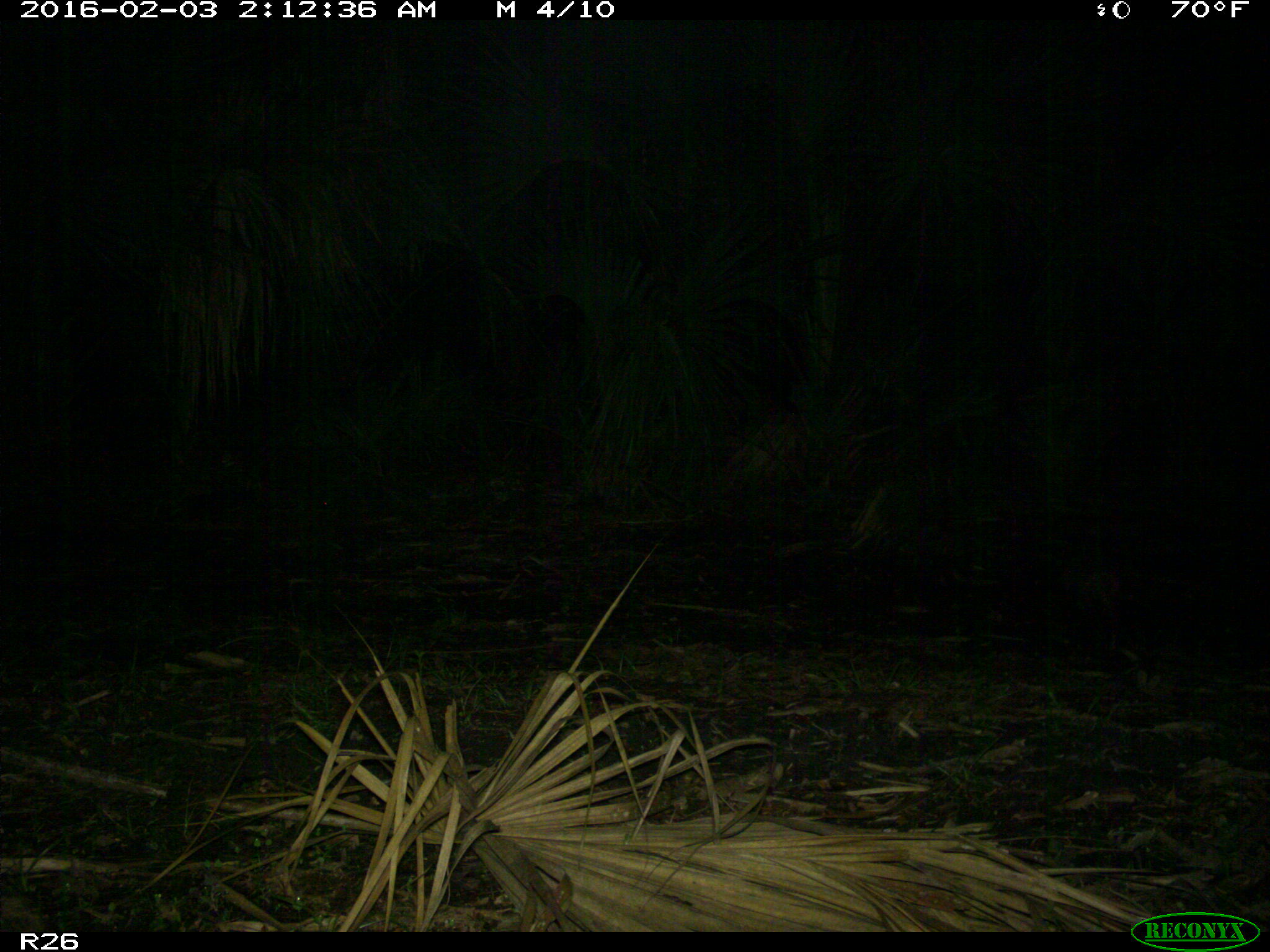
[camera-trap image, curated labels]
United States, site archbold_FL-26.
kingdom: Animalia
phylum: Chordata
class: Mammalia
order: Cingulata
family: Dasypodidae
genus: Dasypus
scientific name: Dasypus novemcinctus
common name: nine-banded armadillo